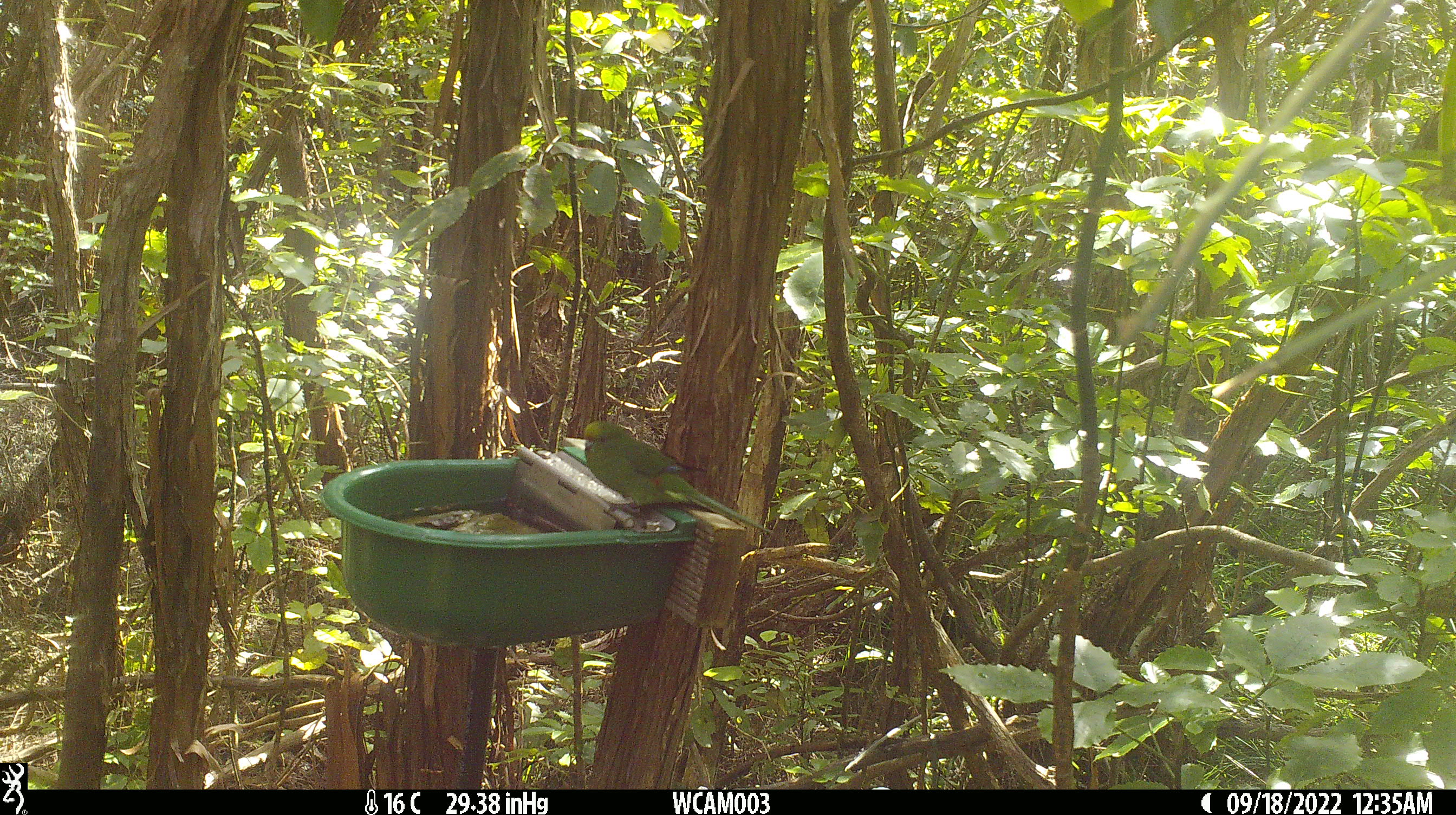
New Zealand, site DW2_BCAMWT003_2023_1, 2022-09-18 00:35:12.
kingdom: Animalia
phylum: Chordata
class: Aves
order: Psittaciformes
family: Psittaculidae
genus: Cyanoramphus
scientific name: Cyanoramphus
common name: parakeet